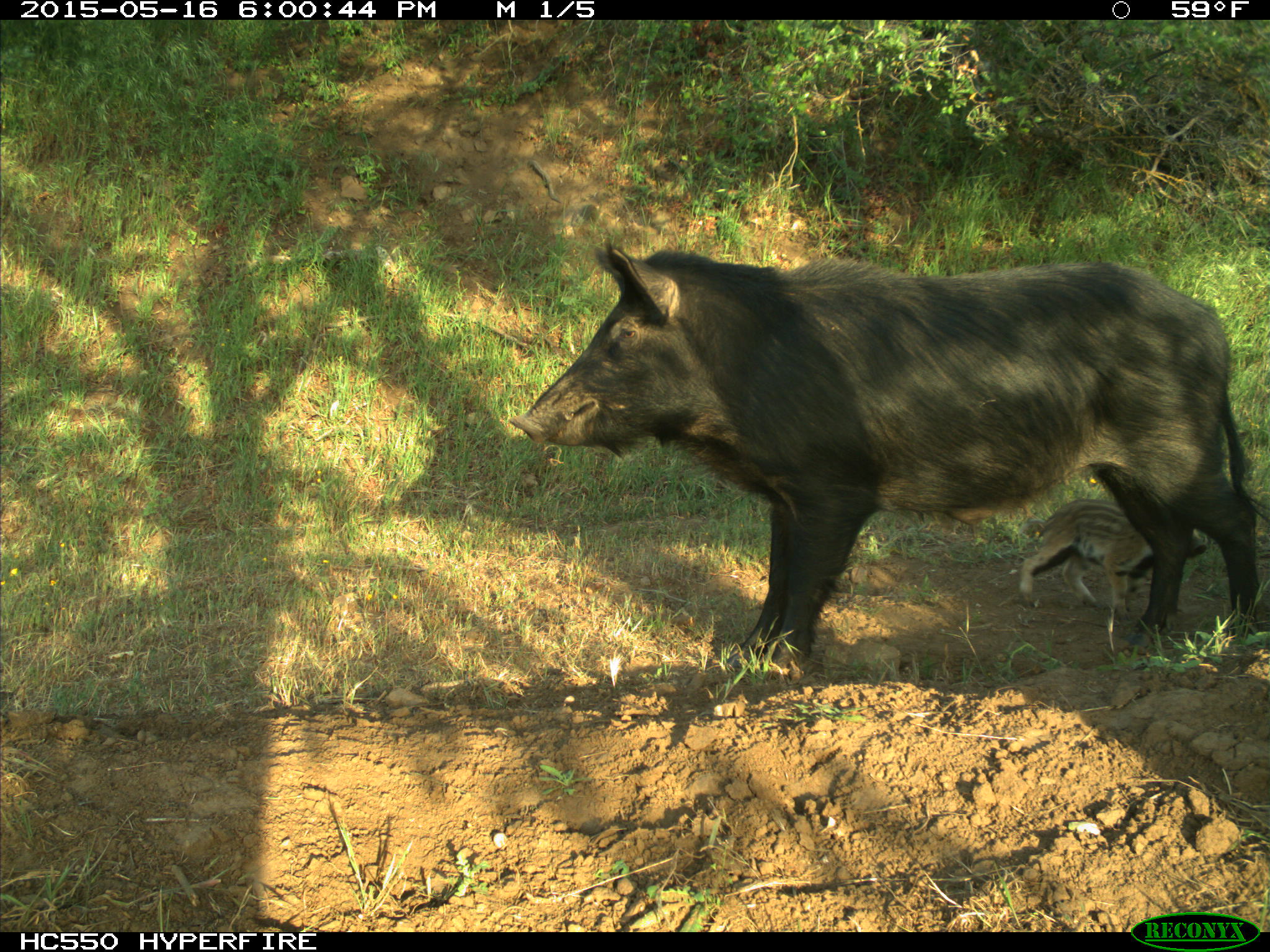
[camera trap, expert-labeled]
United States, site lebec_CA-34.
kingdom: Animalia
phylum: Chordata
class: Mammalia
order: Artiodactyla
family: Suidae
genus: Sus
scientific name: Sus scrofa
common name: wild boar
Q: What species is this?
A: Sus scrofa (wild boar).